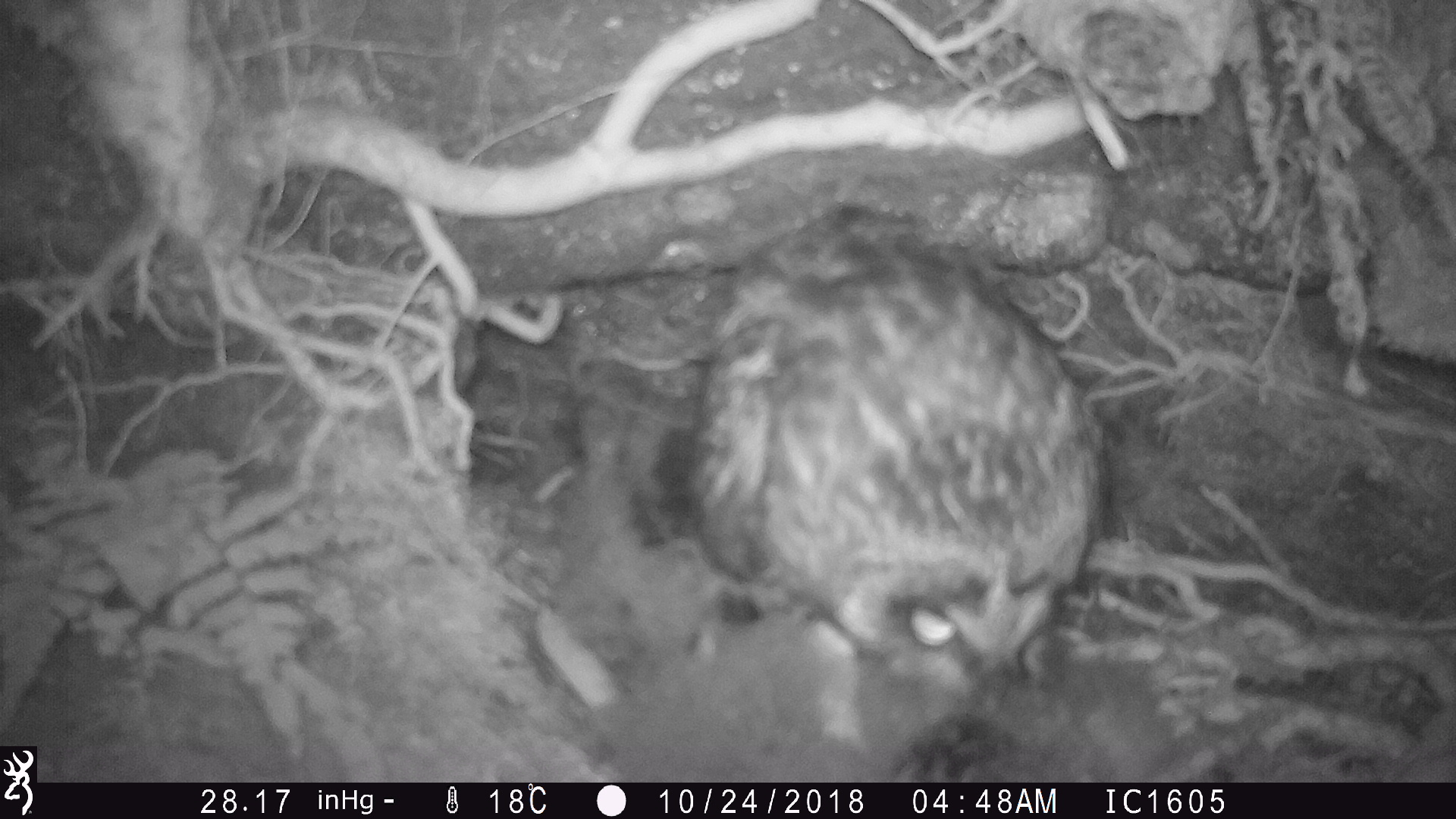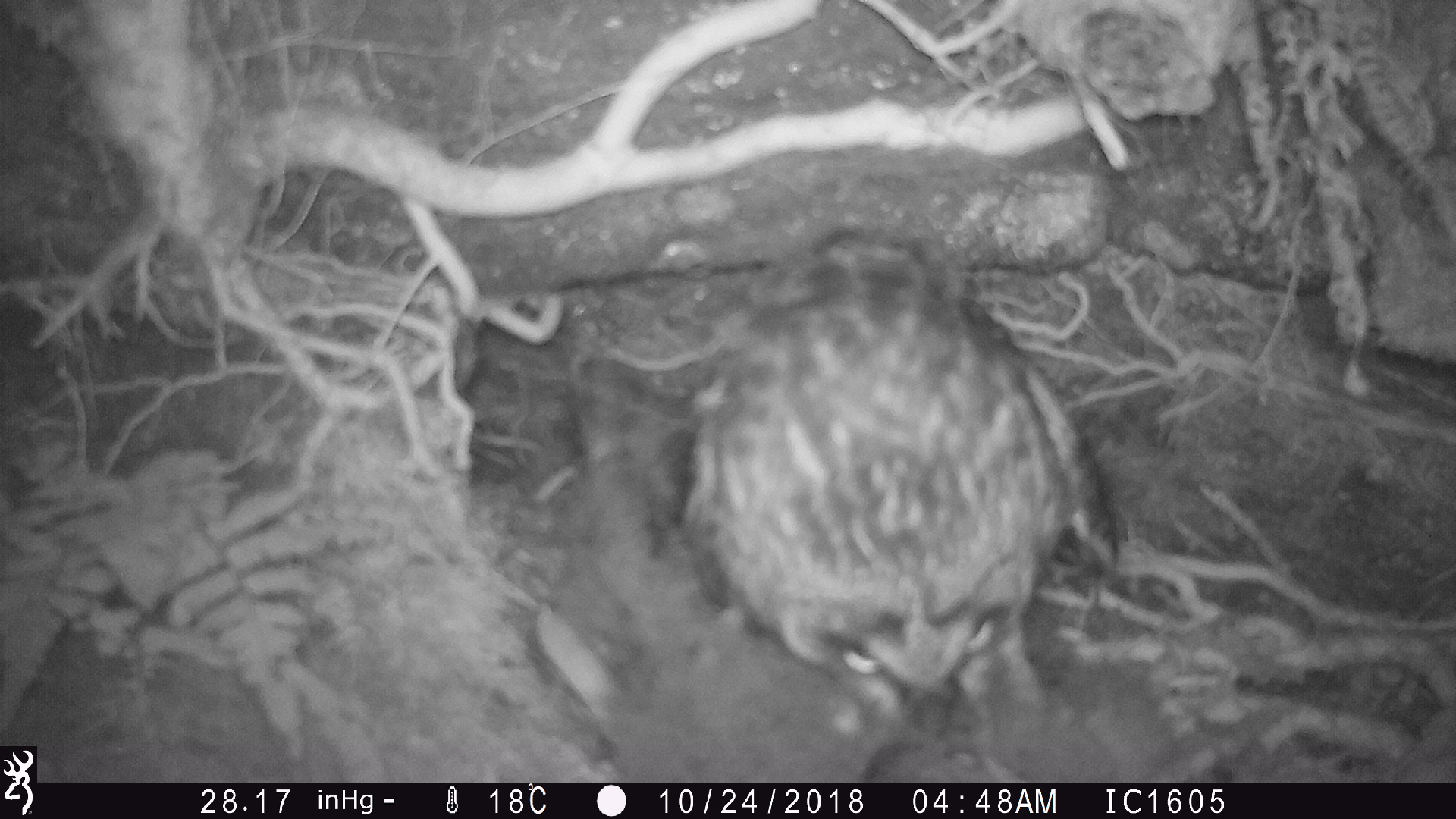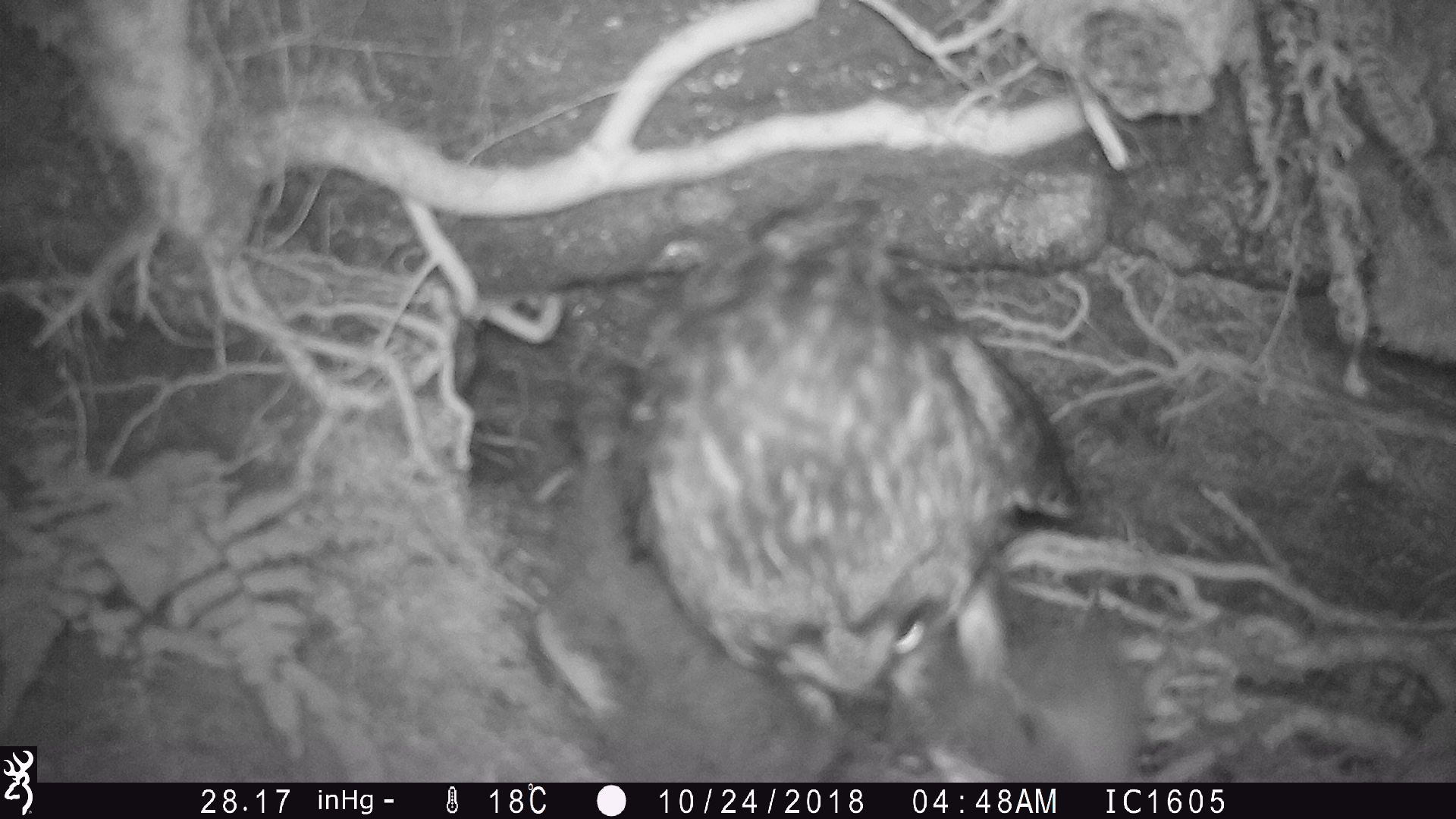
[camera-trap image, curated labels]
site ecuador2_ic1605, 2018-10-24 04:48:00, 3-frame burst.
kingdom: Animalia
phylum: Chordata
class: Aves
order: Procellariiformes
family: Procellariidae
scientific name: Procellariidae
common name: petrel chick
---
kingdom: Animalia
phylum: Chordata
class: Aves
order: Strigiformes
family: Strigidae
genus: Asio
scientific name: Asio flammeus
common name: short-eared owl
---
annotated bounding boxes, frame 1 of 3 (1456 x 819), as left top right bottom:
petrel chick: 525 510 1183 783
short-eared owl: 541 196 1124 786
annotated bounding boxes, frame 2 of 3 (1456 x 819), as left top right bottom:
petrel chick: 523 497 1274 782
short-eared owl: 680 232 1134 737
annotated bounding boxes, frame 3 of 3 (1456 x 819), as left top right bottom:
petrel chick: 537 445 1208 783
short-eared owl: 601 186 1090 764